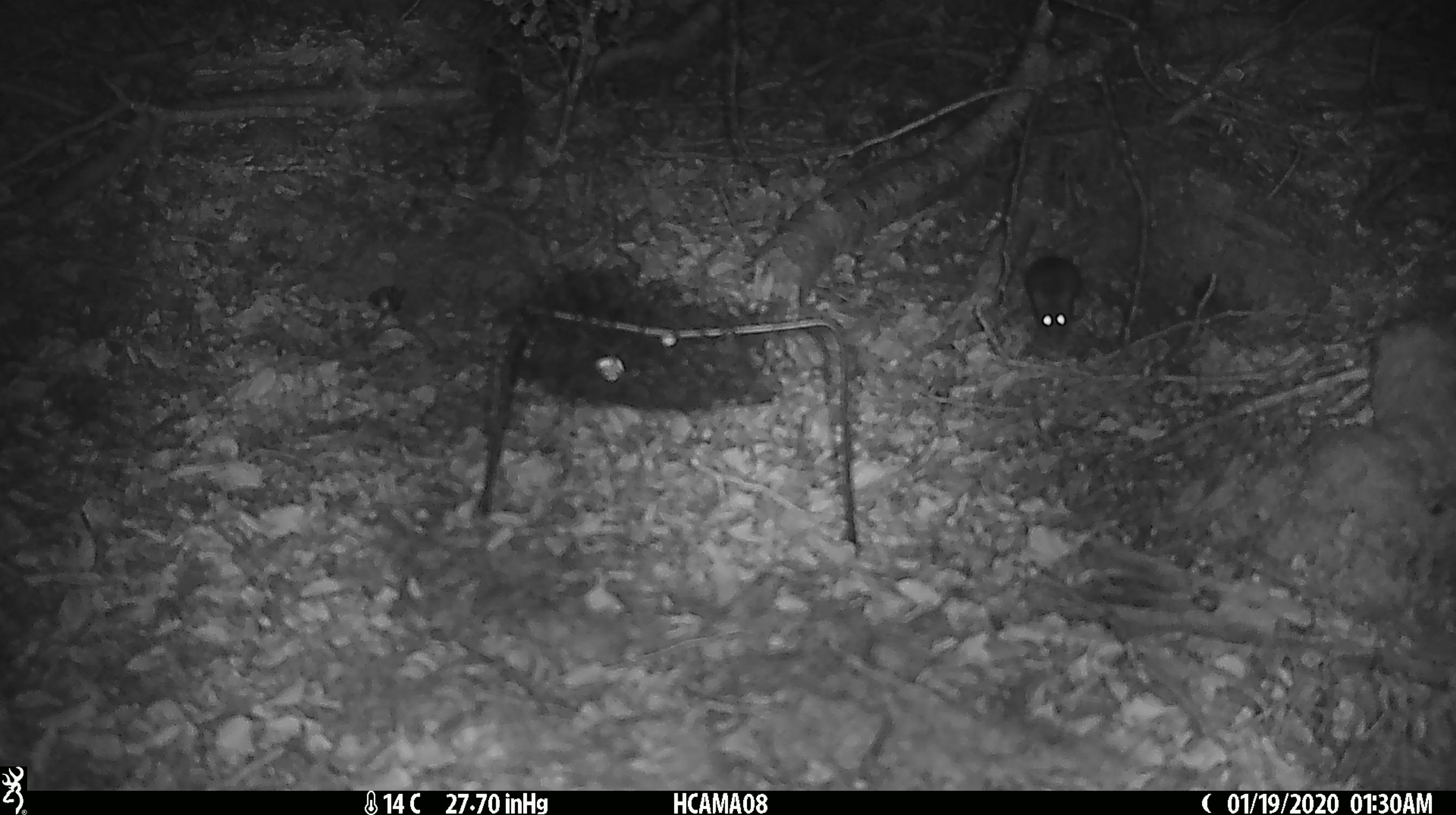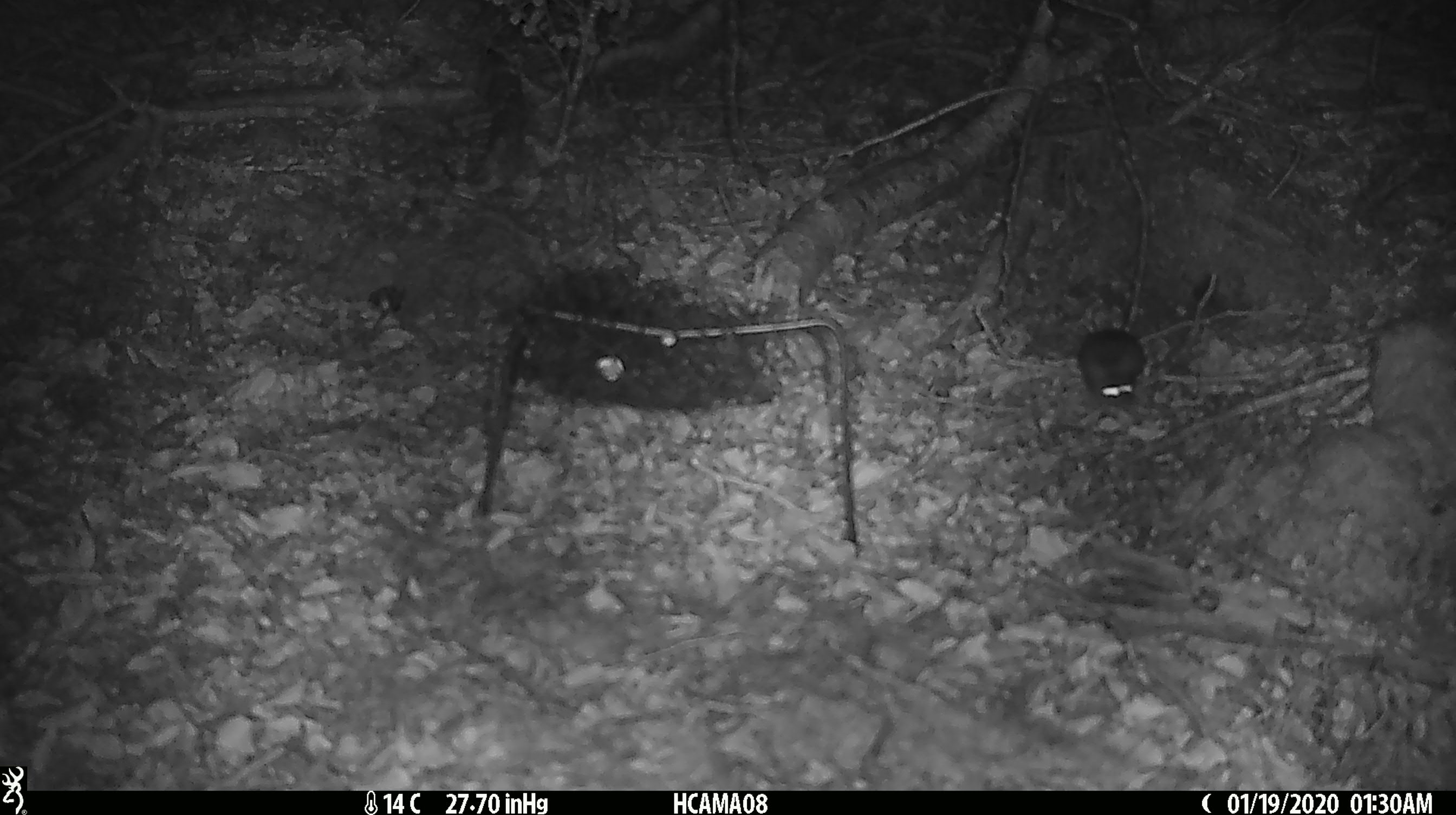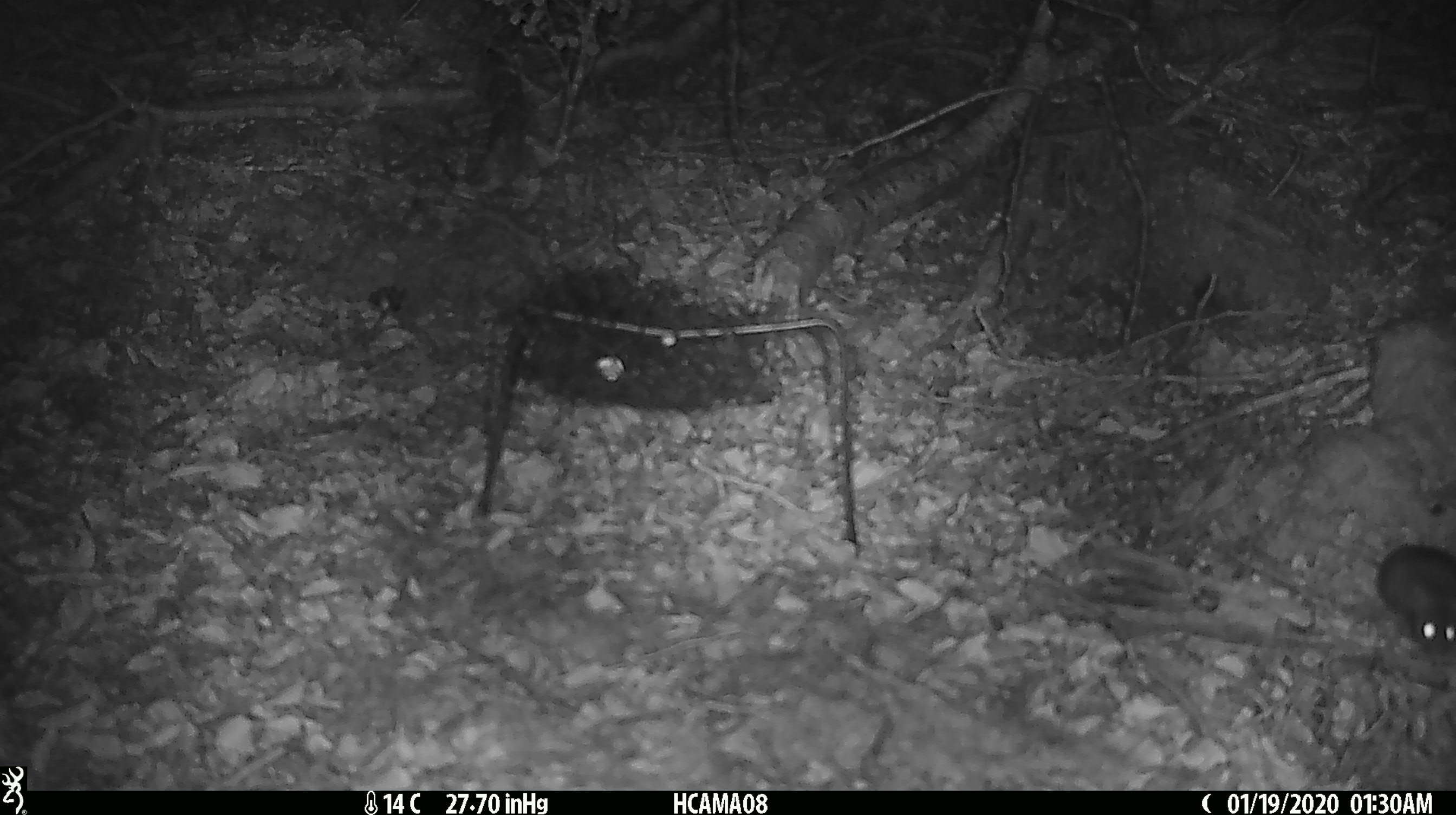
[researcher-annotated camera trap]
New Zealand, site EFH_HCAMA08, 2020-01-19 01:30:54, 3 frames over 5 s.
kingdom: Animalia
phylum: Chordata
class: Mammalia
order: Rodentia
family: Muridae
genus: Mus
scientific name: Mus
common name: mouse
Mouse (Mus).